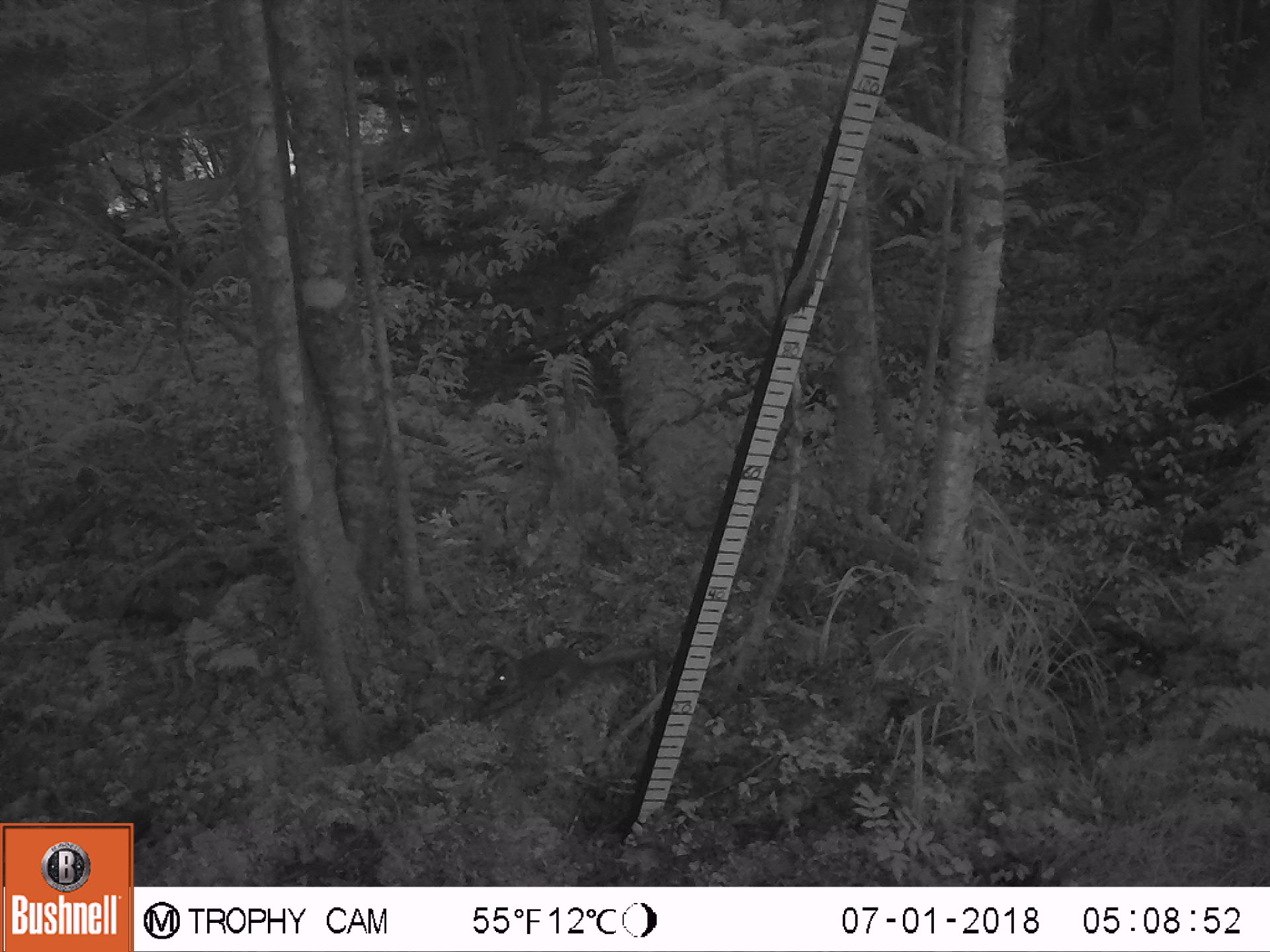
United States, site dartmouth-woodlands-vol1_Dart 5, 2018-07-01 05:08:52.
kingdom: Animalia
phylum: Chordata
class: Mammalia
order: Rodentia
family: Sciuridae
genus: Tamiasciurus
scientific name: Tamiasciurus hudsonicus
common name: red squirrel